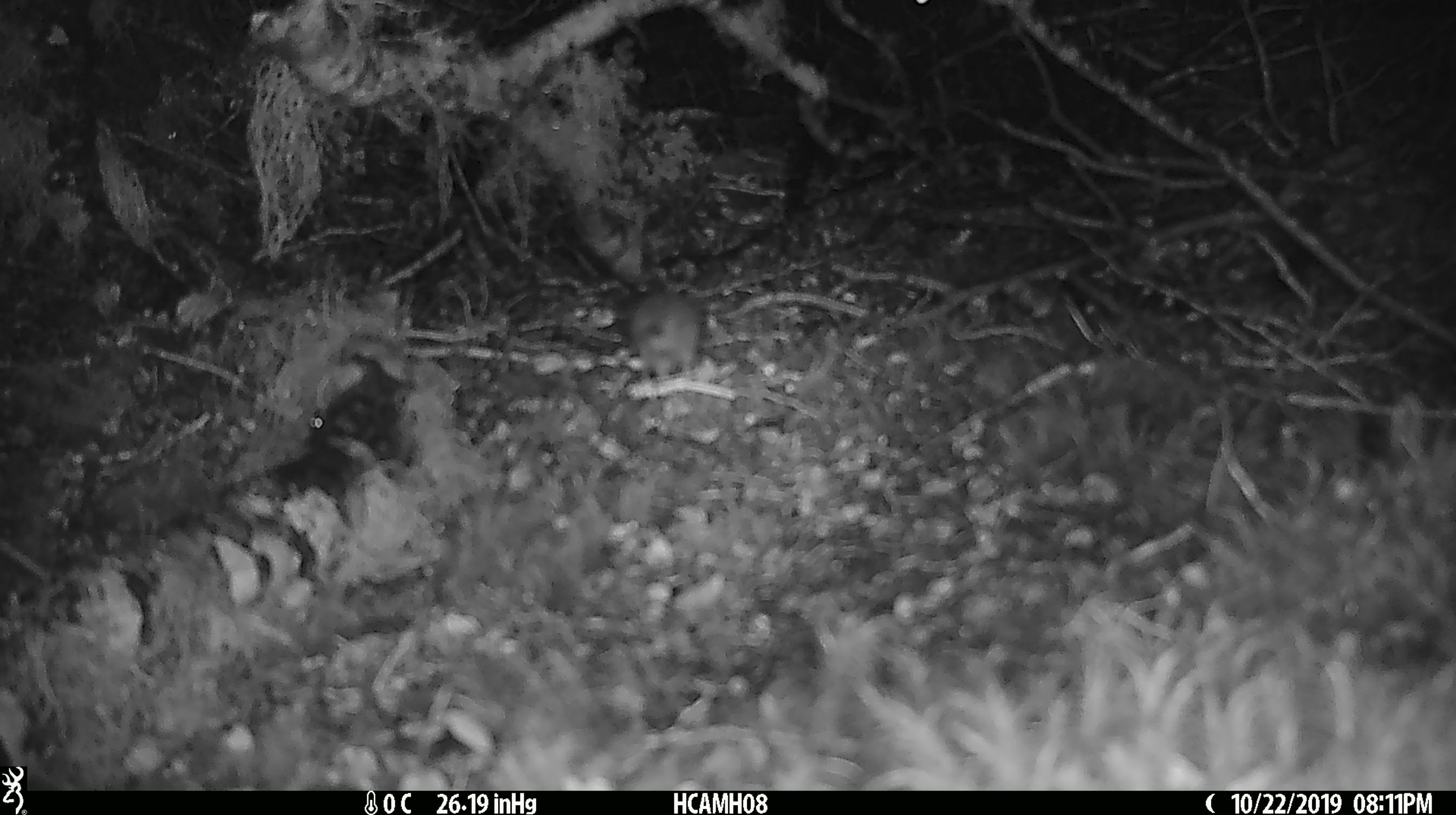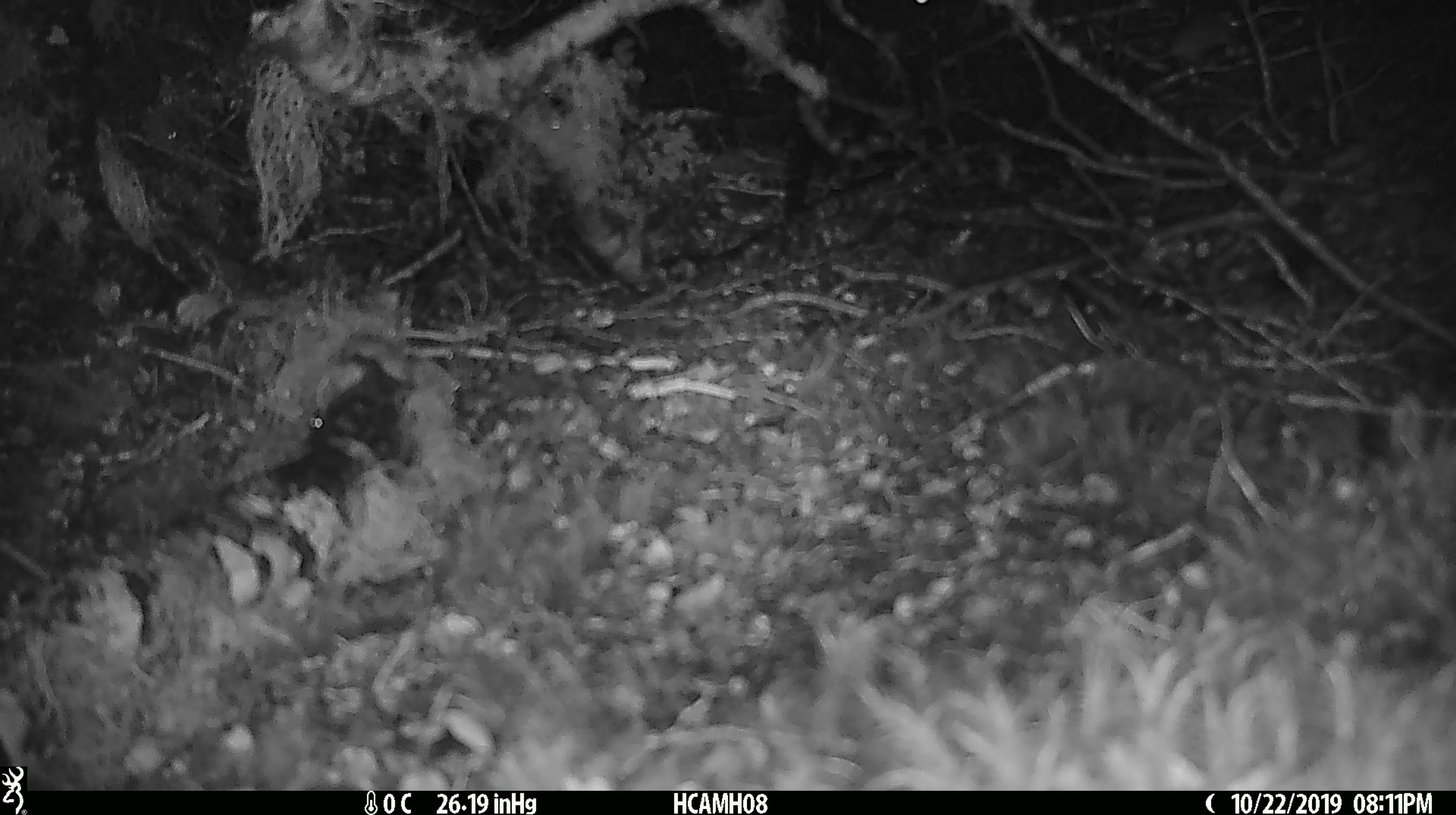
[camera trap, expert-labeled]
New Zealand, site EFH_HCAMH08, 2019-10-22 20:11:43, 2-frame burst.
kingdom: Animalia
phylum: Chordata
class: Mammalia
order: Rodentia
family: Muridae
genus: Mus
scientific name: Mus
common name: mouse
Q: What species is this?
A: Mouse (Mus).